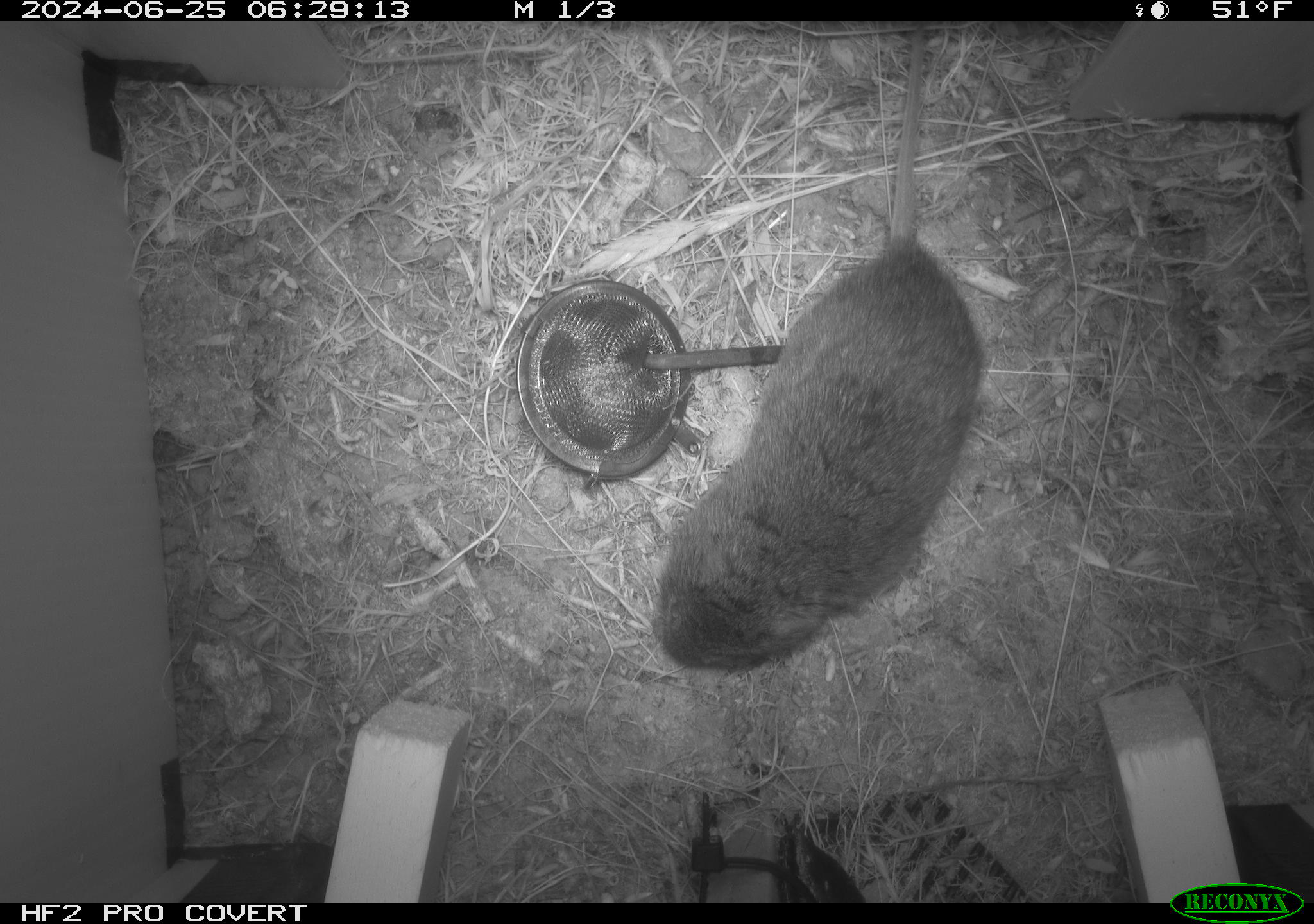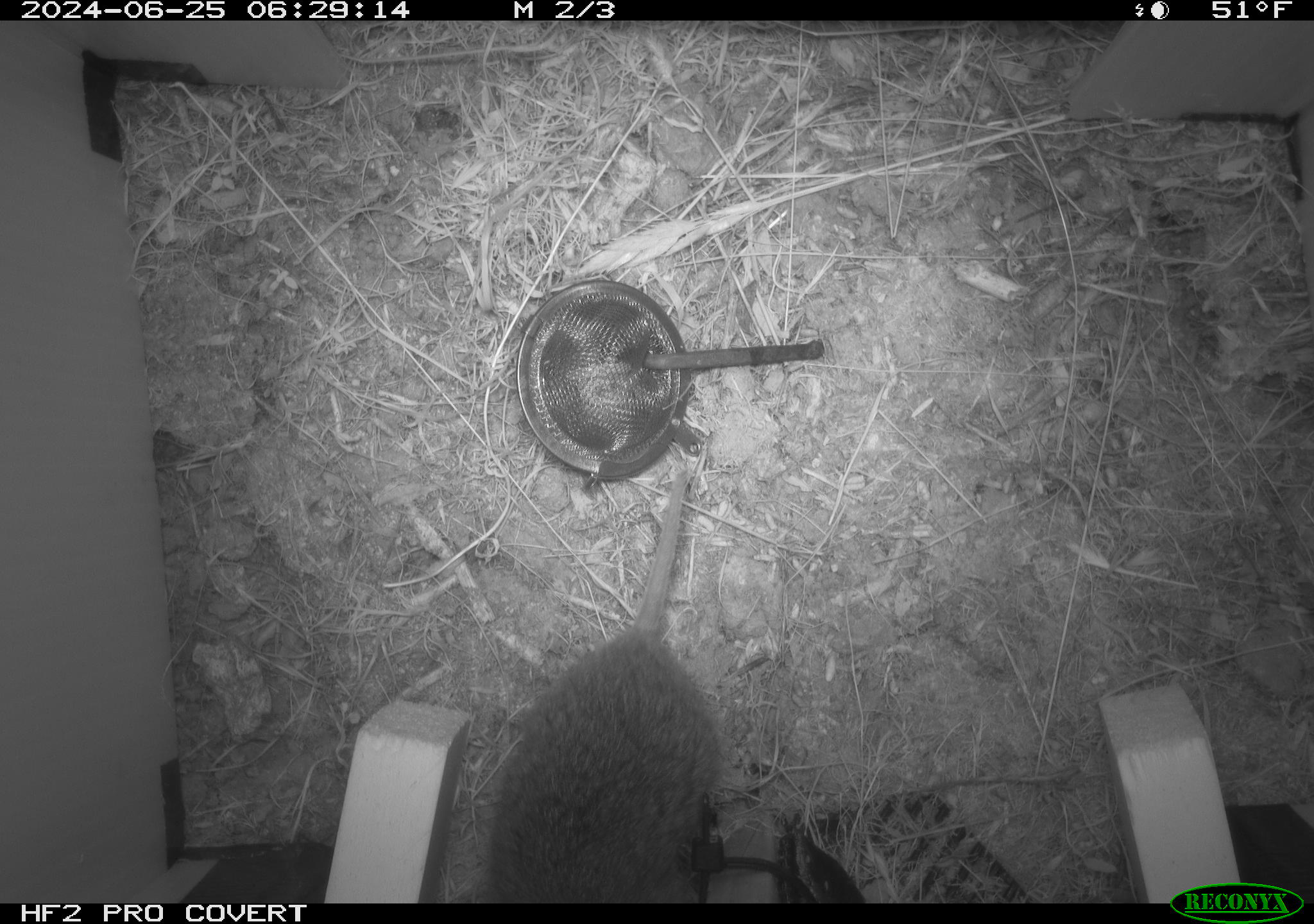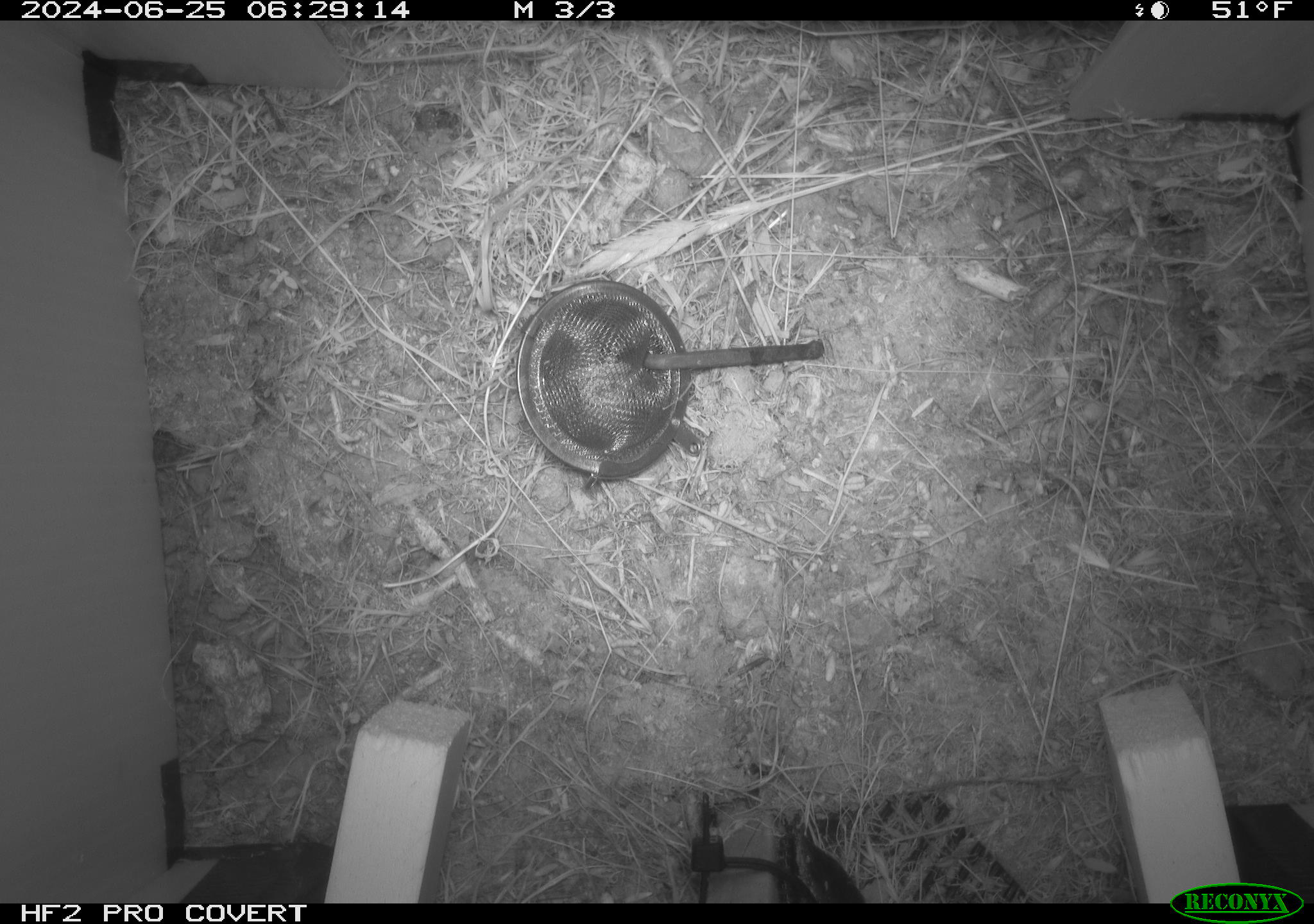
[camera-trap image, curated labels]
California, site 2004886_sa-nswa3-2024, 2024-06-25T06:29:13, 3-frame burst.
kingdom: Animalia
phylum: Chordata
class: Mammalia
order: Rodentia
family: Cricetidae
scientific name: Arvicolinae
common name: voles, lemmings, and muskrats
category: arvicolinae subfamily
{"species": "arvicolinae subfamily (voles, lemmings, and muskrats) (Arvicolinae)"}